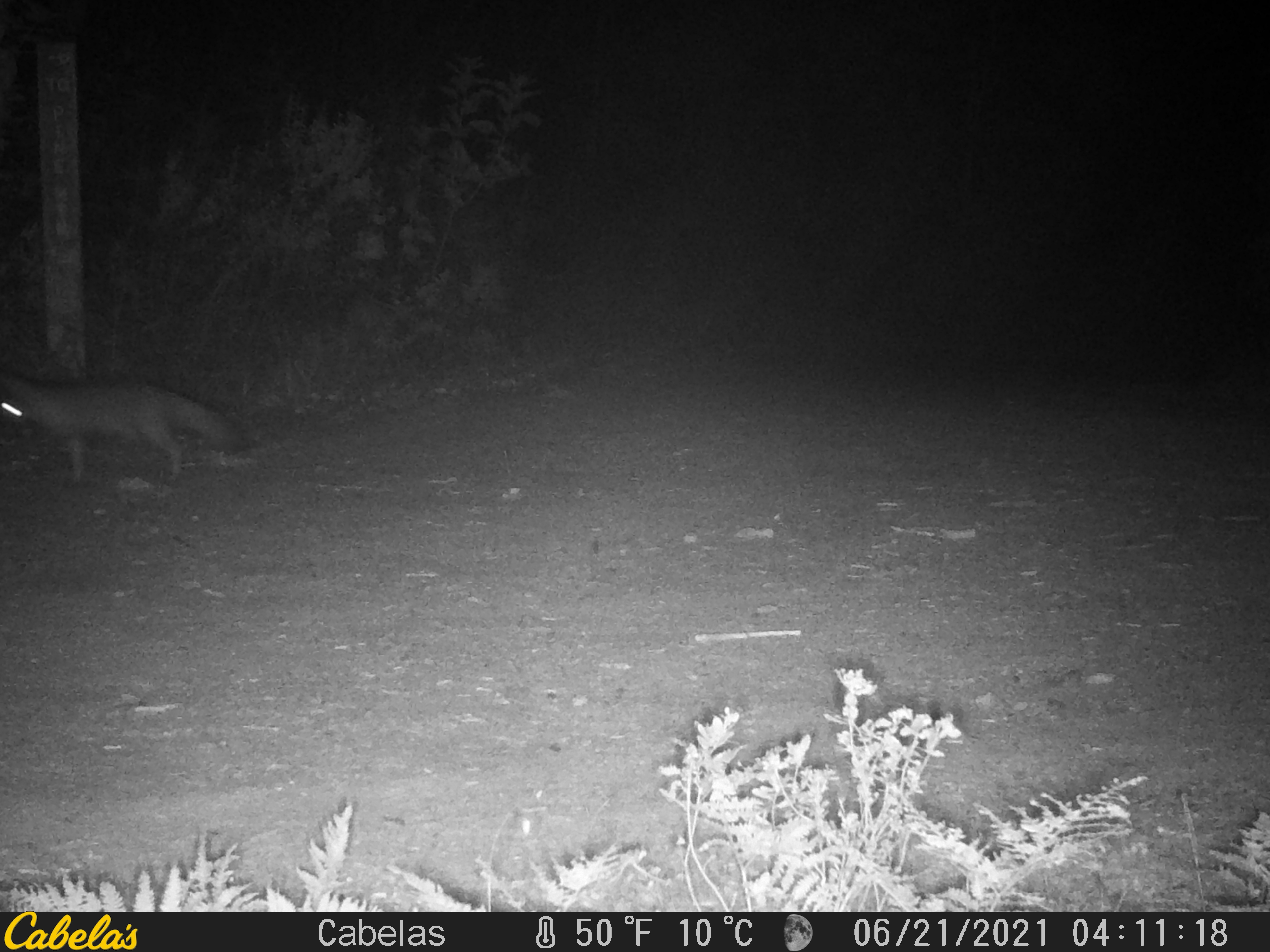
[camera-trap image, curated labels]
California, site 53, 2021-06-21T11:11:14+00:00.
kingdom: Animalia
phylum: Chordata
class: Mammalia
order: Carnivora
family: Canidae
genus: Urocyon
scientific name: Urocyon cinereoargenteus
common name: gray fox